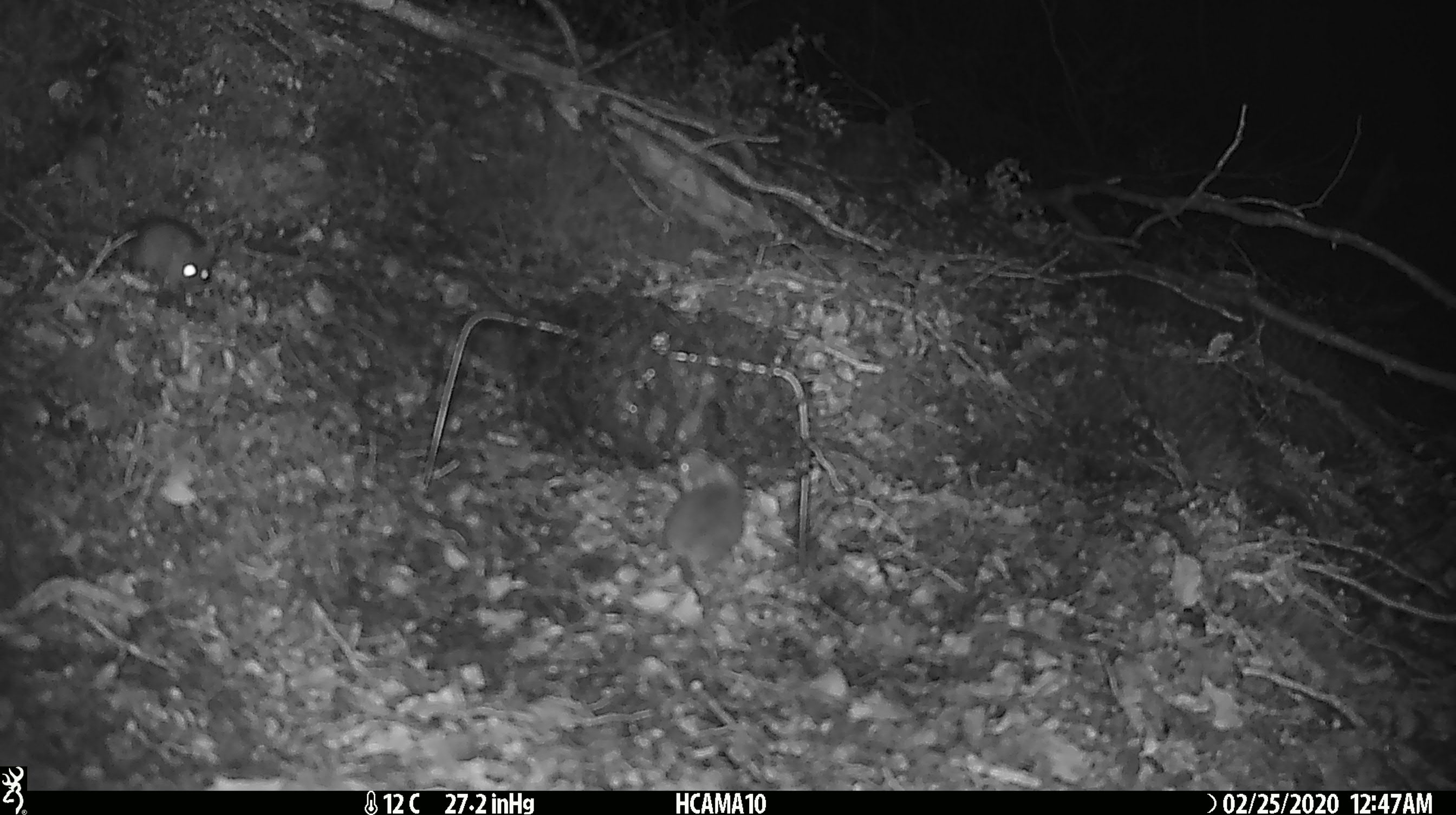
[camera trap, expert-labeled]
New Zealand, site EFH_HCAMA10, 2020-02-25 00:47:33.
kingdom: Animalia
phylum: Chordata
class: Mammalia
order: Rodentia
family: Muridae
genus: Mus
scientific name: Mus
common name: mouse